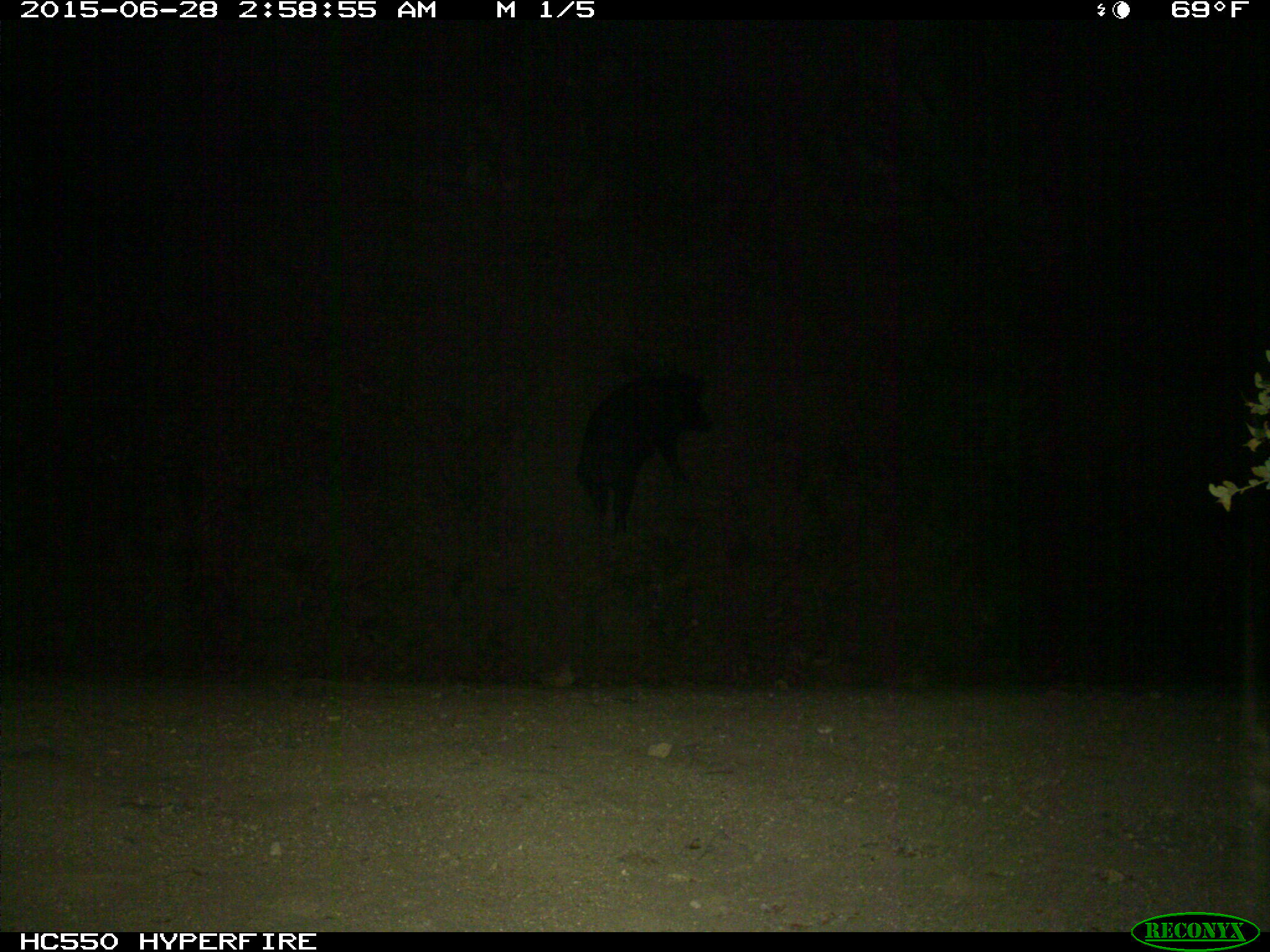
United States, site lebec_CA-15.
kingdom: Animalia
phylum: Chordata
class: Mammalia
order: Artiodactyla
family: Suidae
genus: Sus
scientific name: Sus scrofa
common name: wild boar